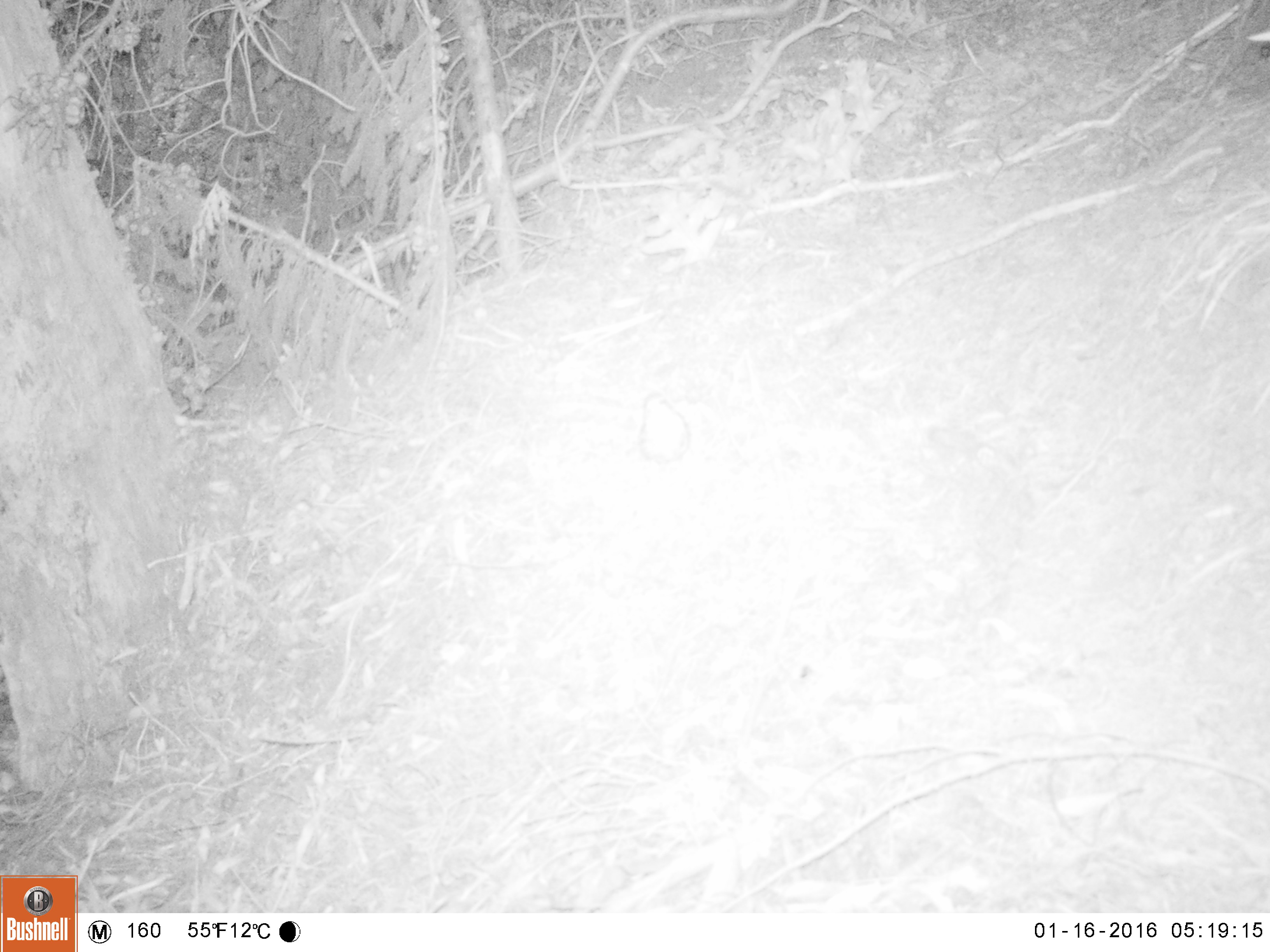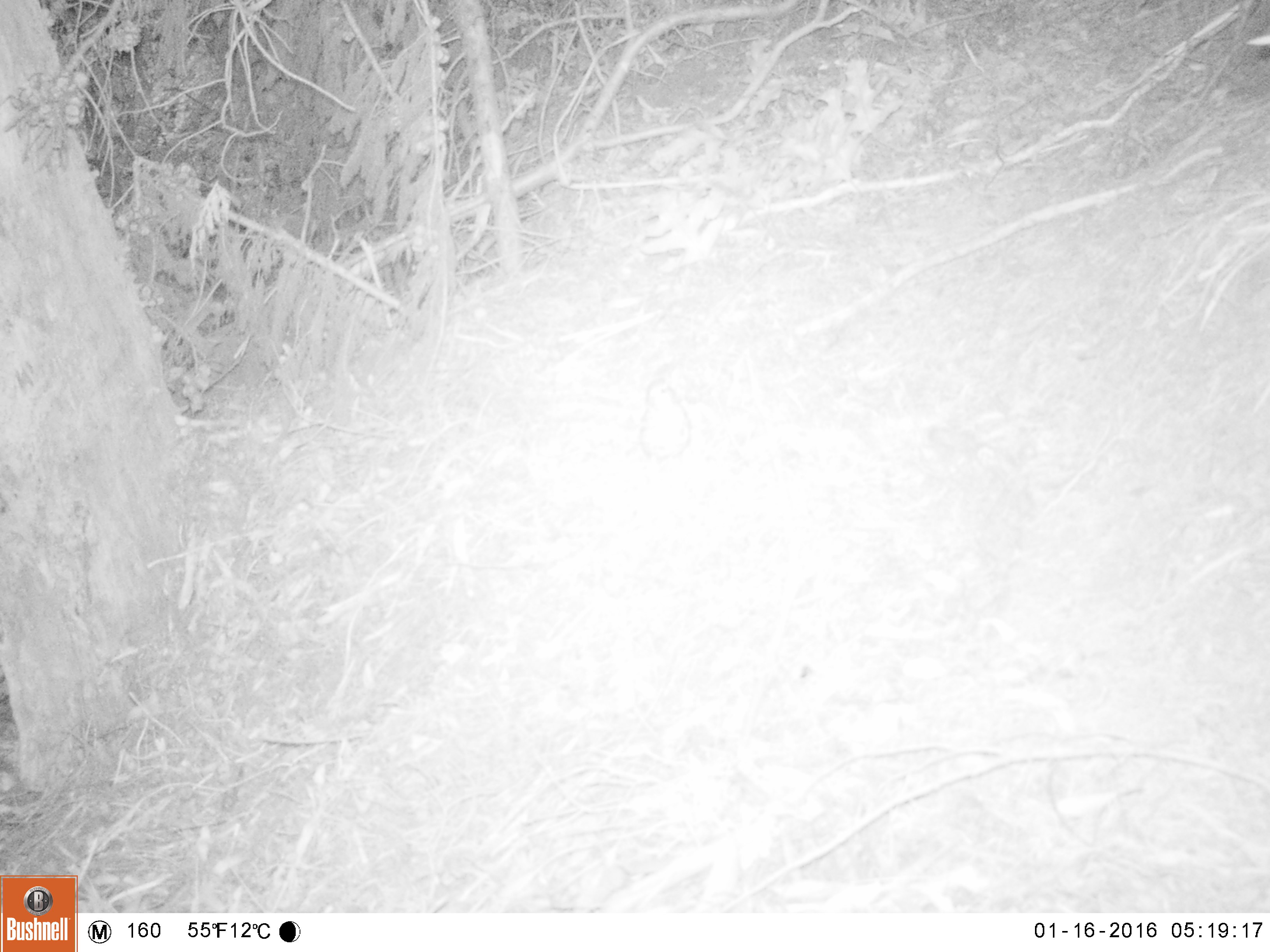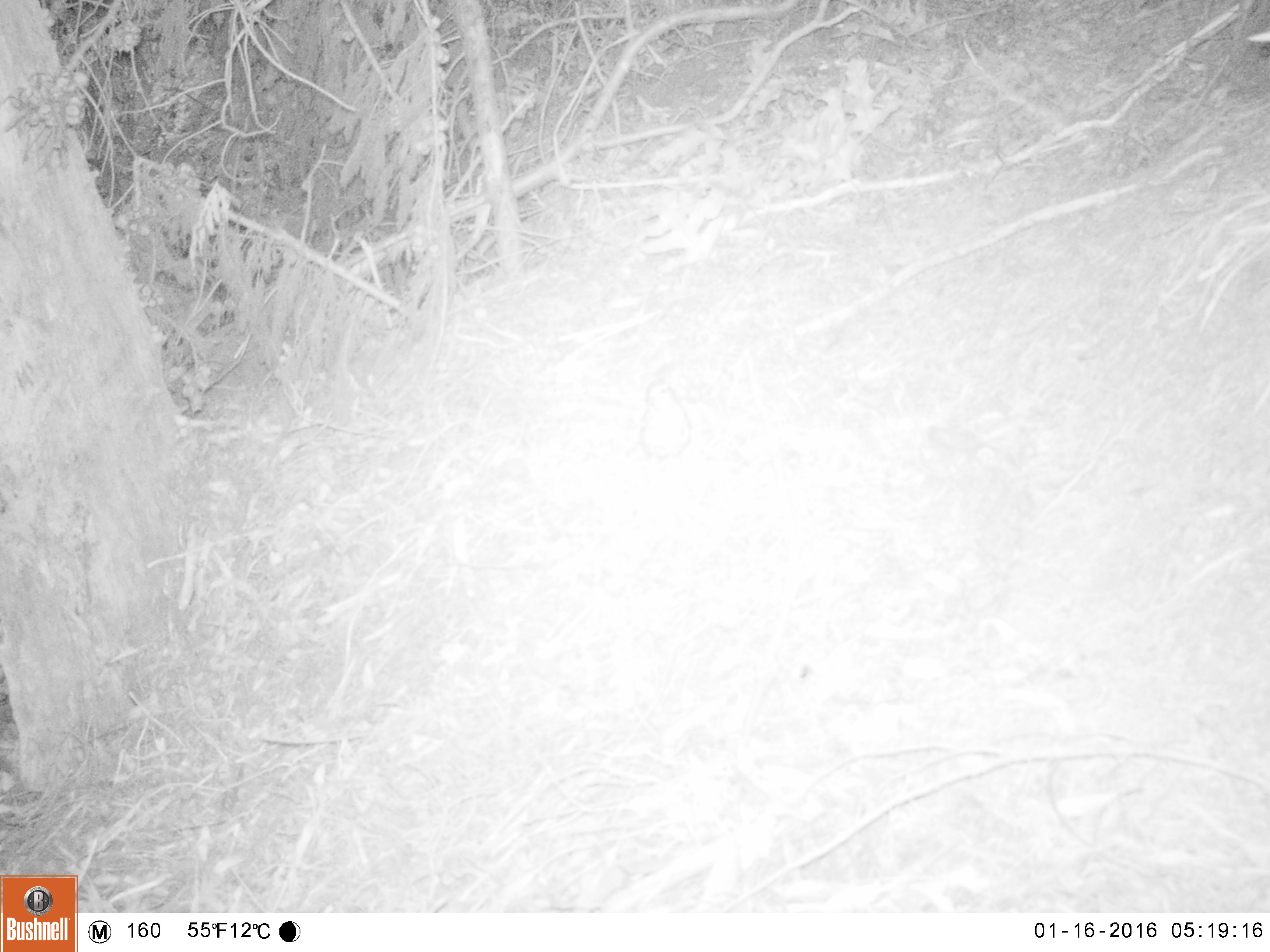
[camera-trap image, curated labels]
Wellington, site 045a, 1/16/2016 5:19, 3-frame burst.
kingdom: Animalia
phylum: Chordata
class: Aves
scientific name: Aves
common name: bird